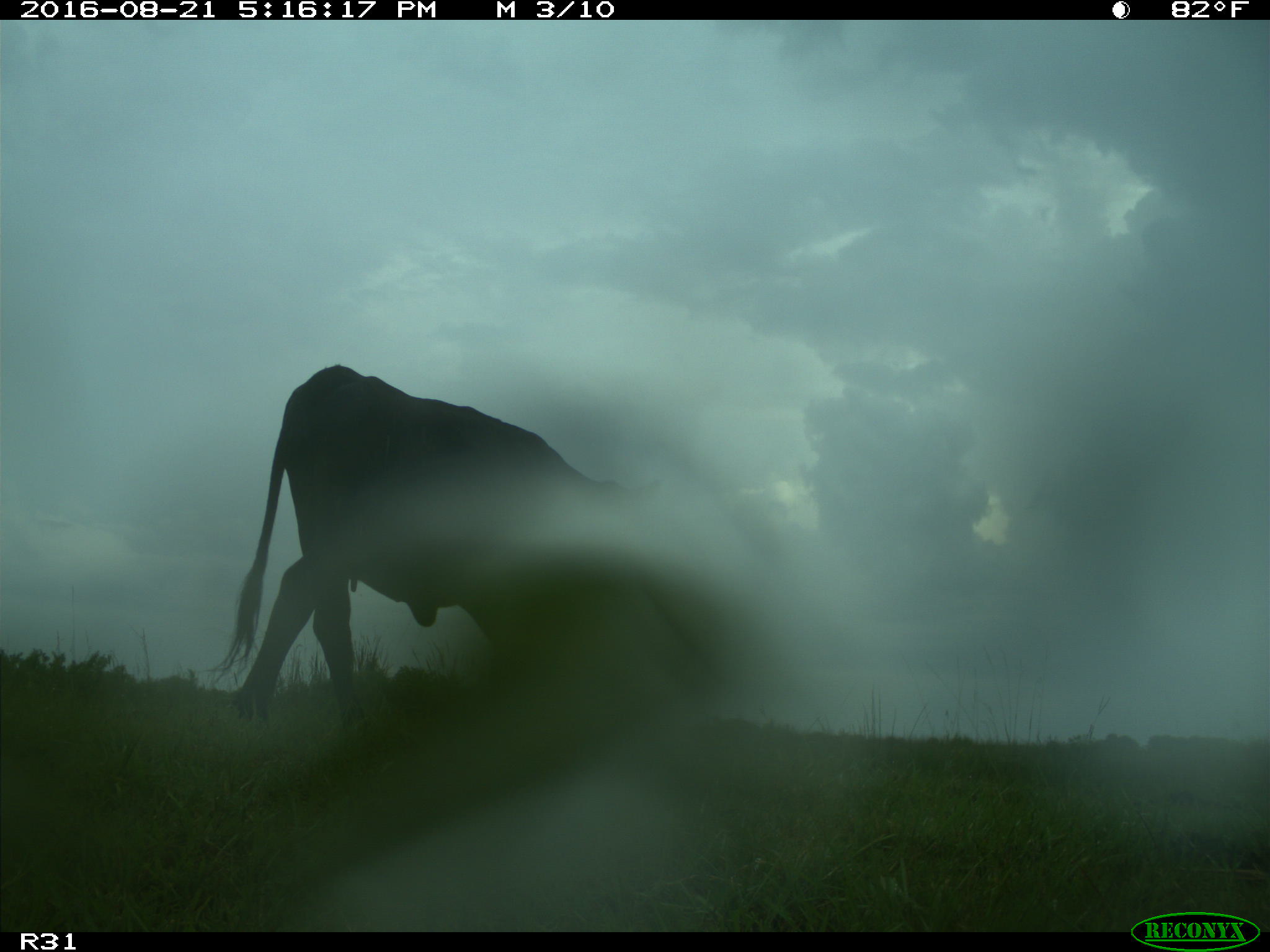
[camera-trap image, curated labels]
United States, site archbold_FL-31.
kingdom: Animalia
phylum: Chordata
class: Mammalia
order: Artiodactyla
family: Bovidae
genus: Bos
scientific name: Bos taurus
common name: domestic cow